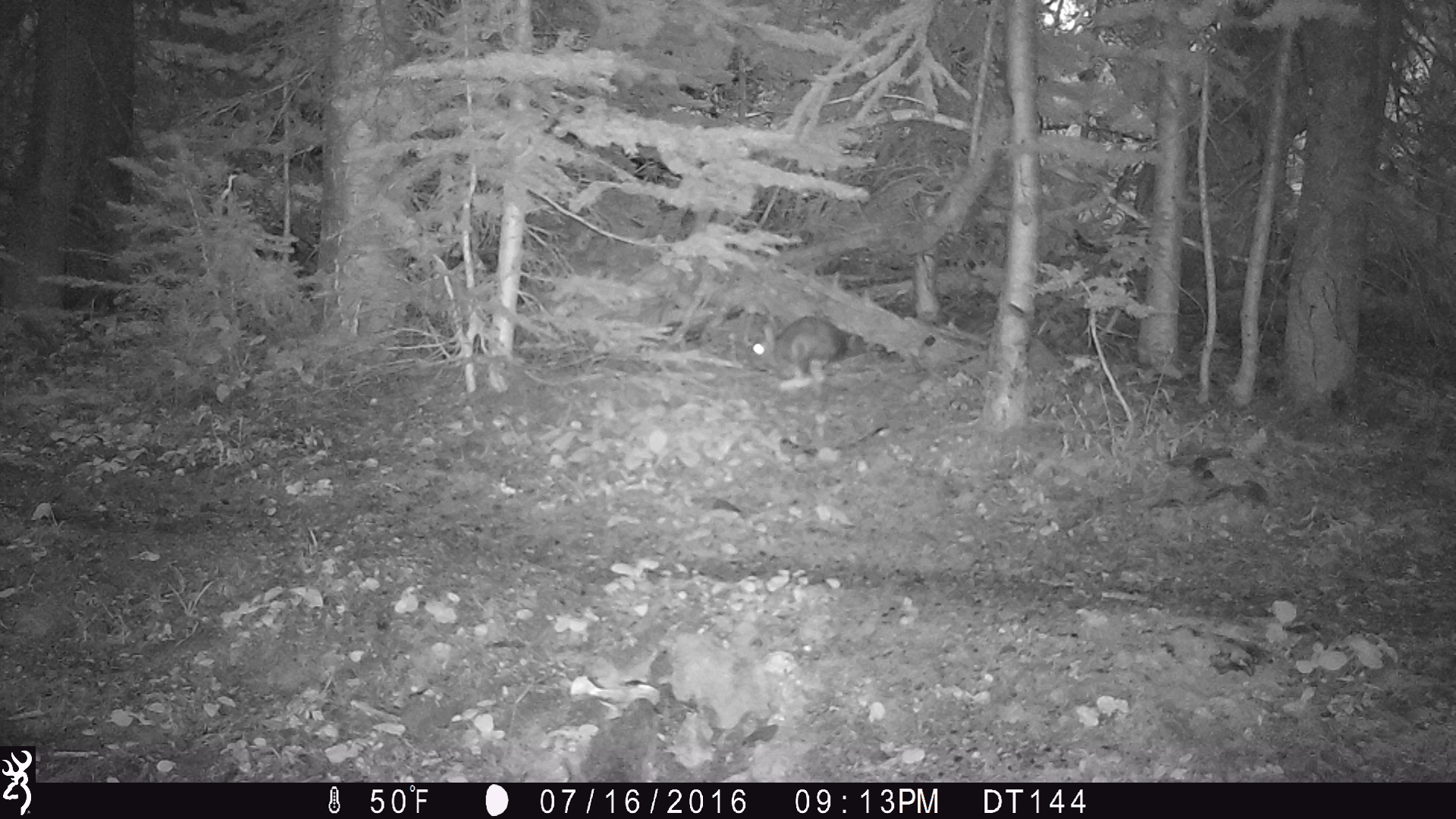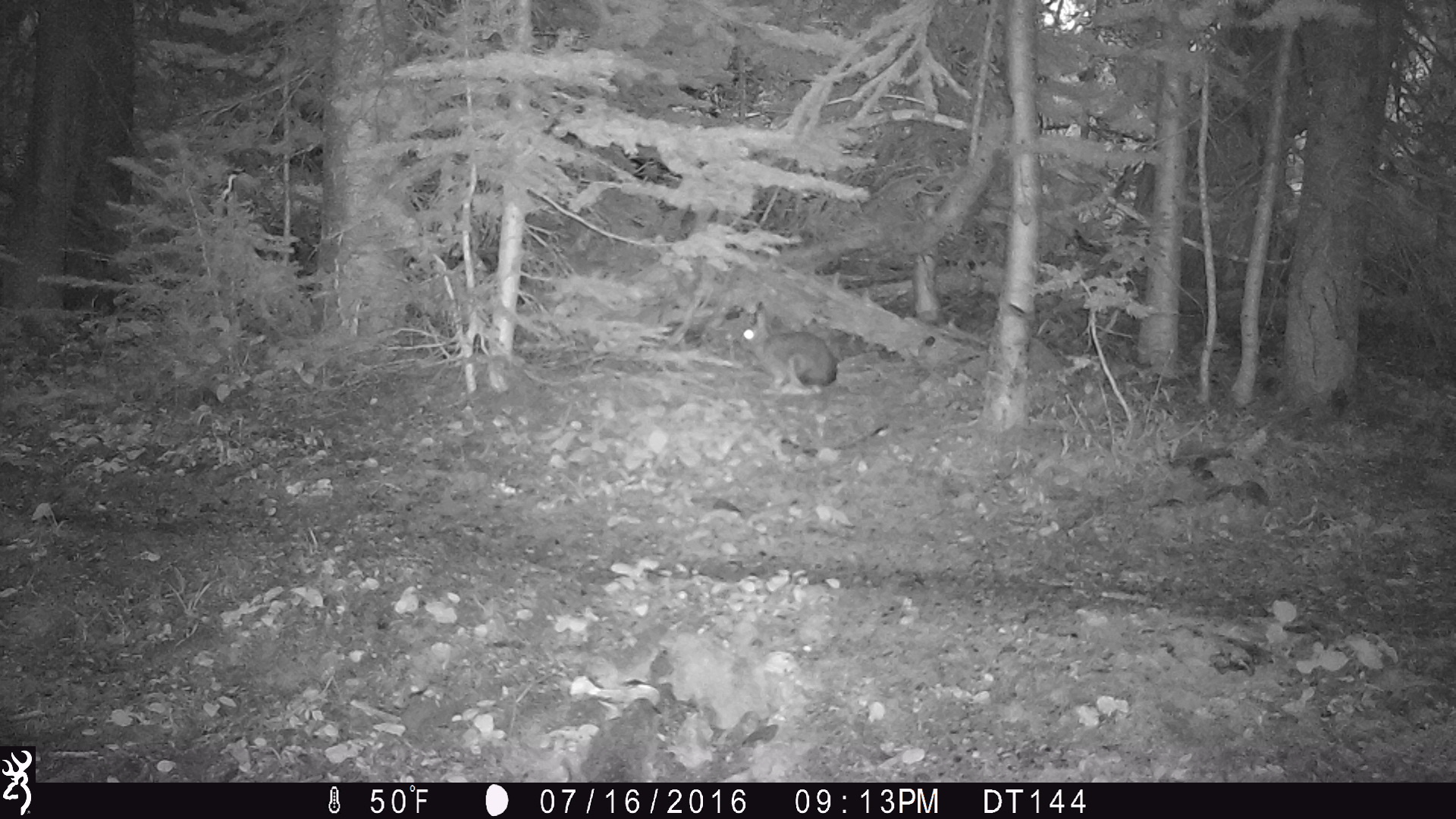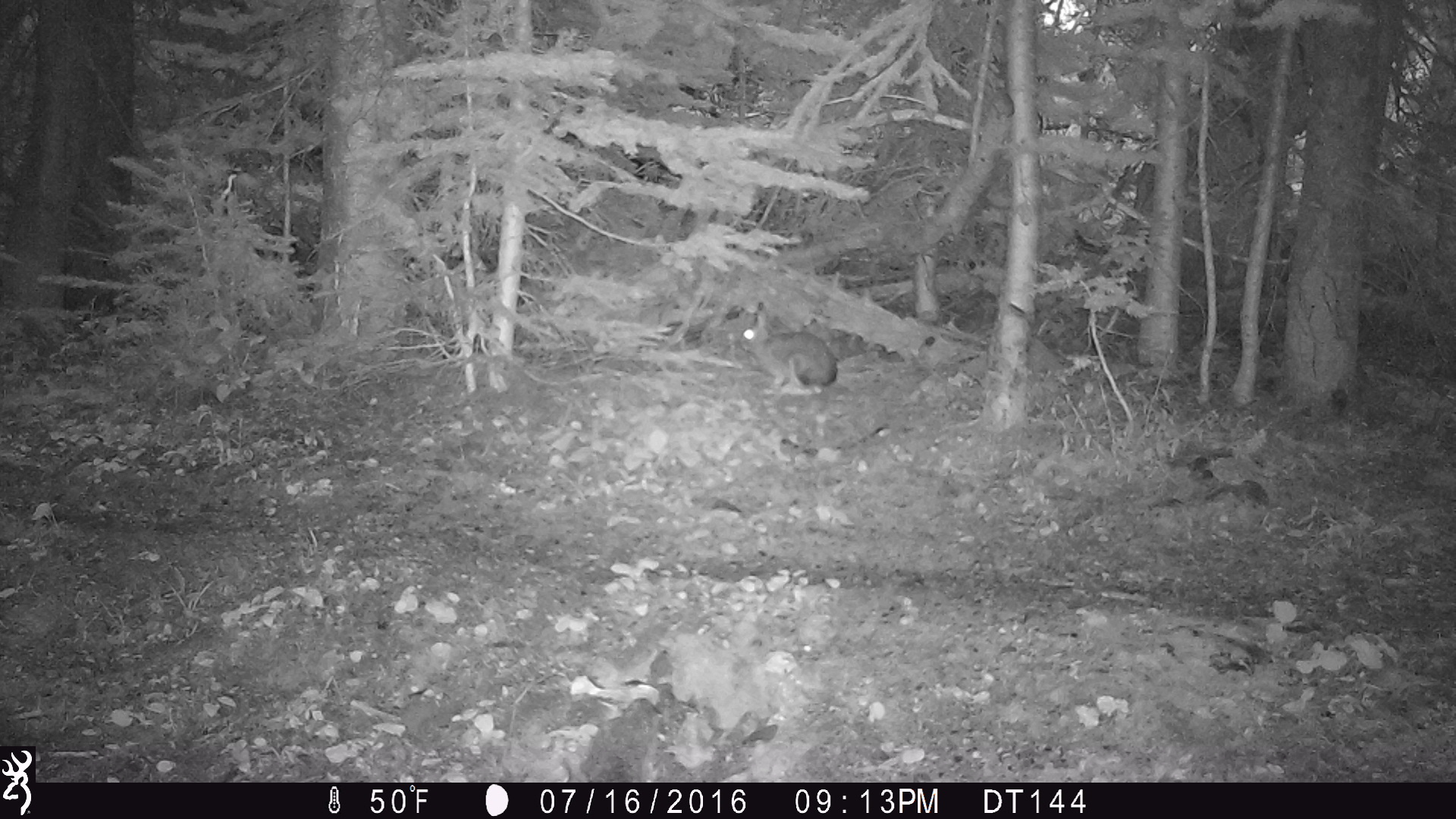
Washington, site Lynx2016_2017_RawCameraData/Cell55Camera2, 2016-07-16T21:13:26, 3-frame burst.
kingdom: Animalia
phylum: Chordata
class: Mammalia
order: Lagomorpha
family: Leporidae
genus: Lepus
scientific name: Lepus americanus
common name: snowshoe hare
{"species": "Lepus americanus (snowshoe hare)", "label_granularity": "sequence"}